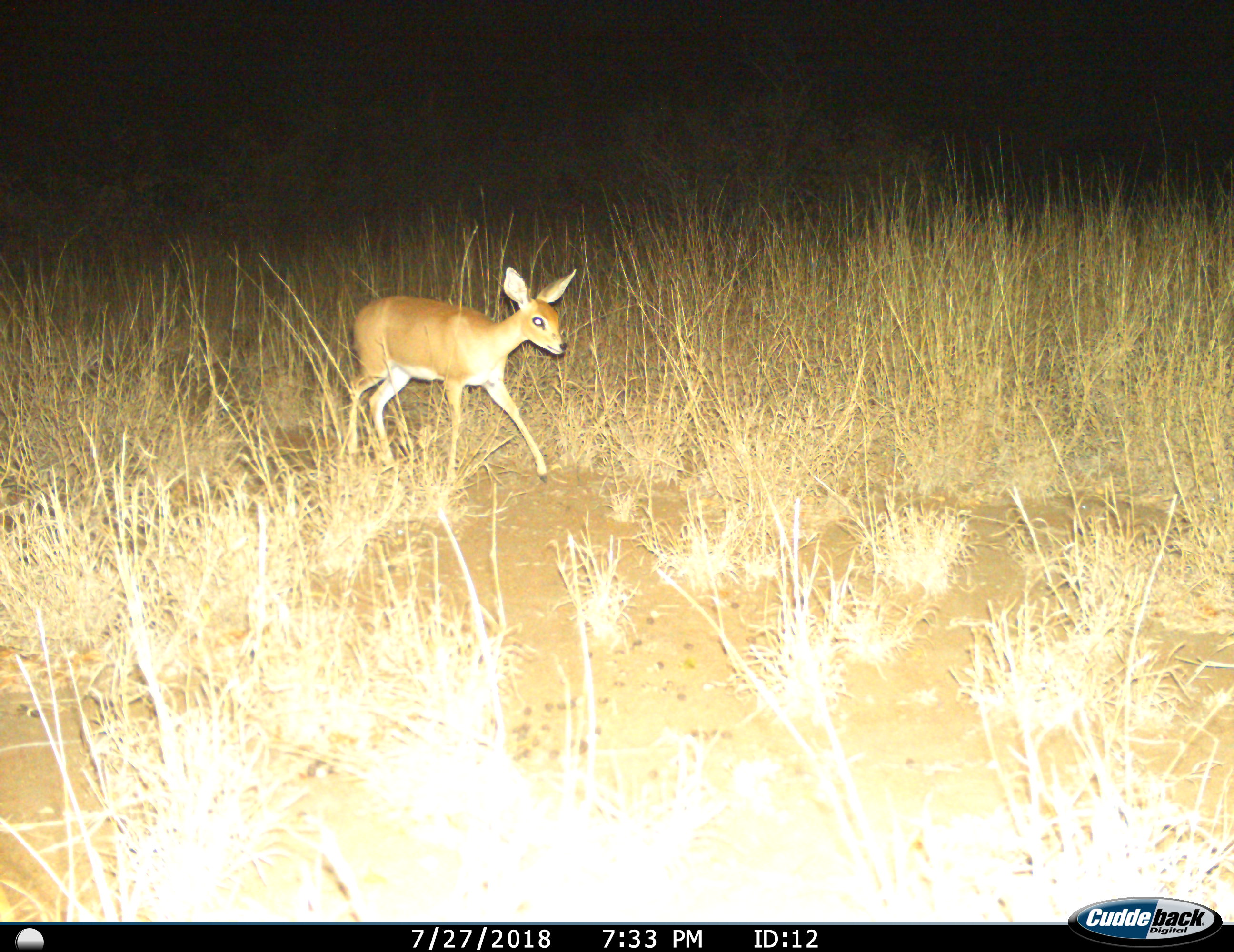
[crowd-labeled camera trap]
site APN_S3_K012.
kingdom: Animalia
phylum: Chordata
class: Mammalia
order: Artiodactyla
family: Bovidae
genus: Raphicerus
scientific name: Raphicerus campestris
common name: steenbok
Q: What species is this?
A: Steenbok (Raphicerus campestris).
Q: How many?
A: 1.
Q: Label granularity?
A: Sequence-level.